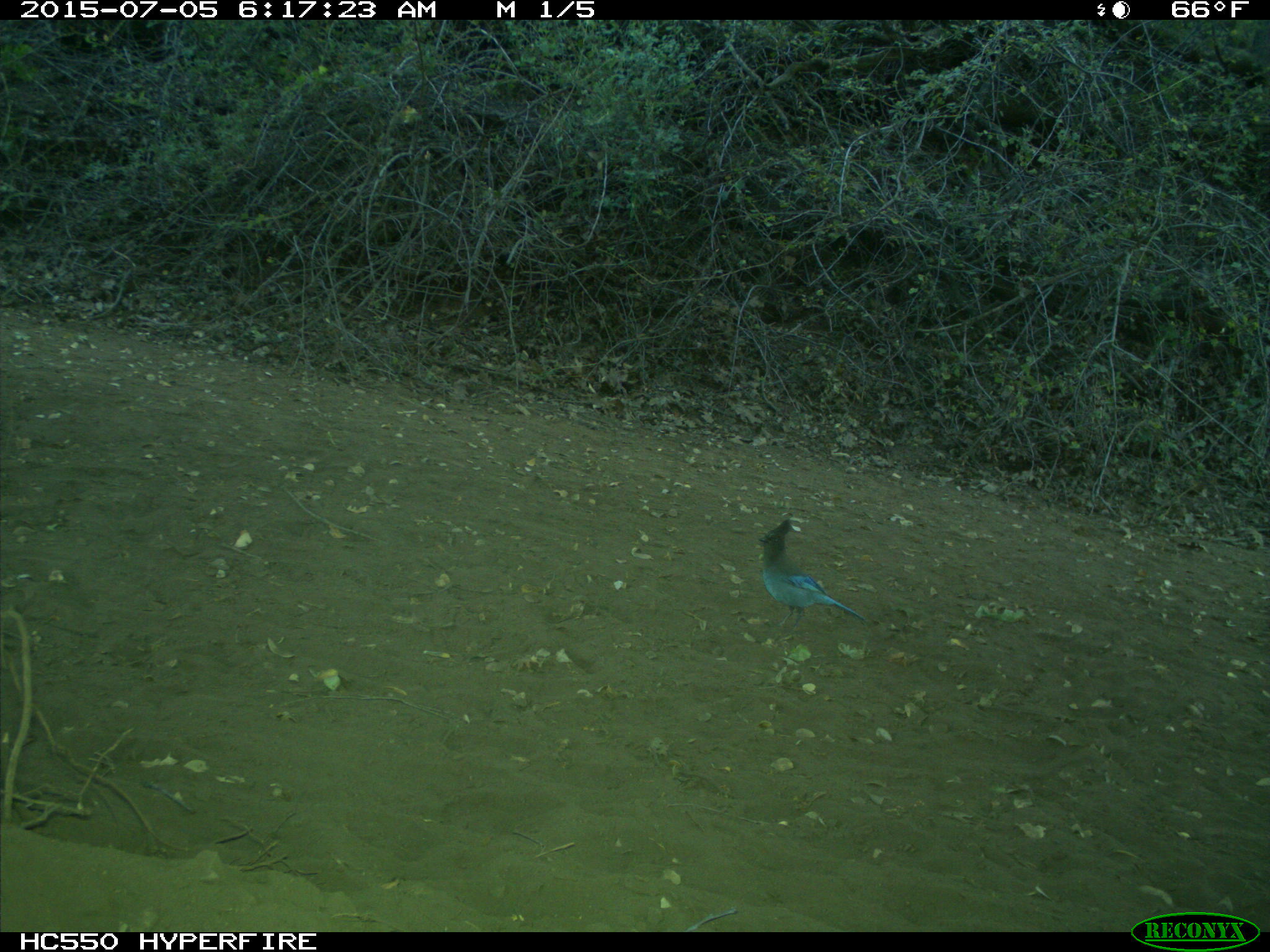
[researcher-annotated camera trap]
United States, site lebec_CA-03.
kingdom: Animalia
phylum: Chordata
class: Aves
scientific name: Aves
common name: birds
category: unidentified bird